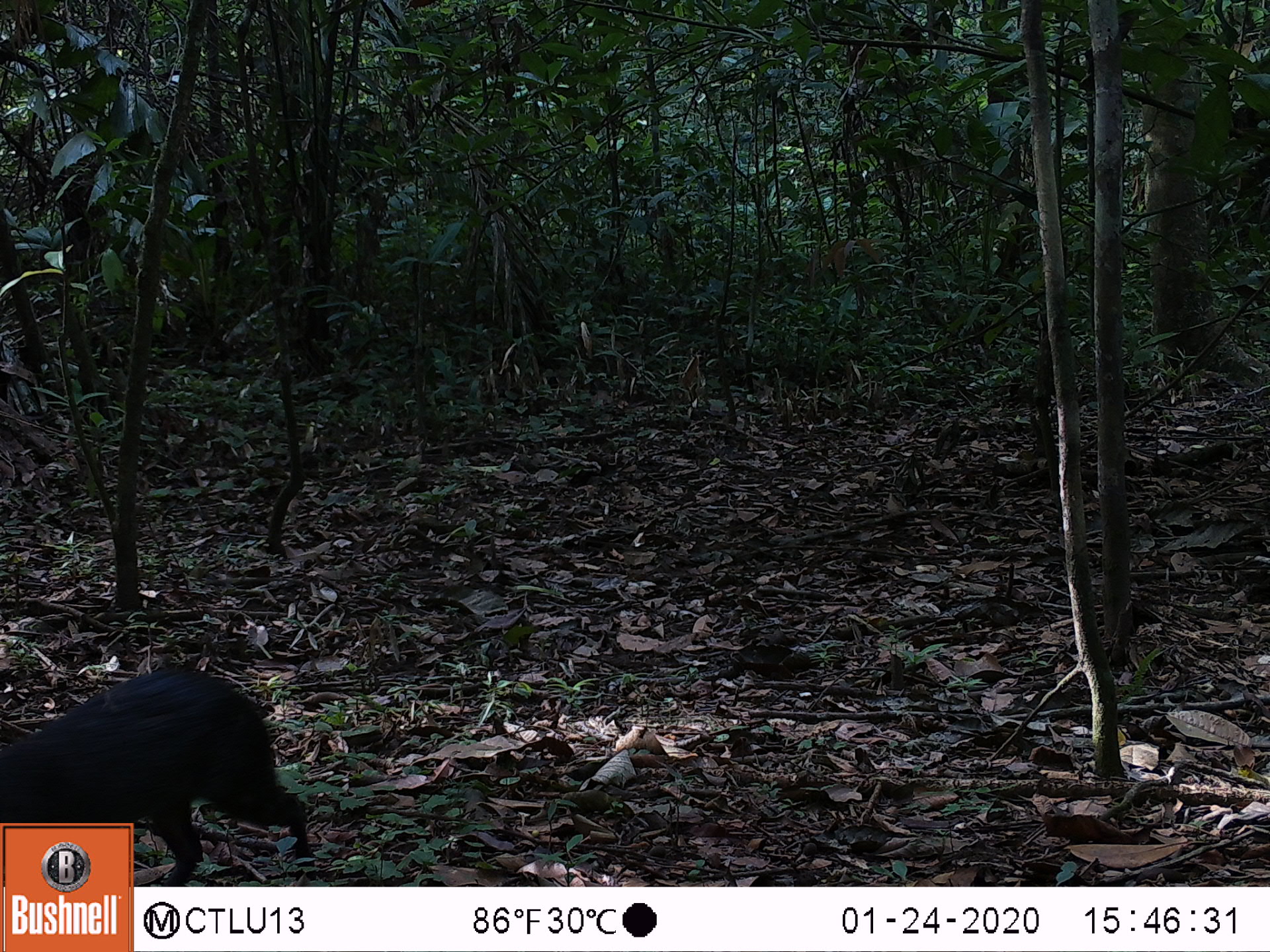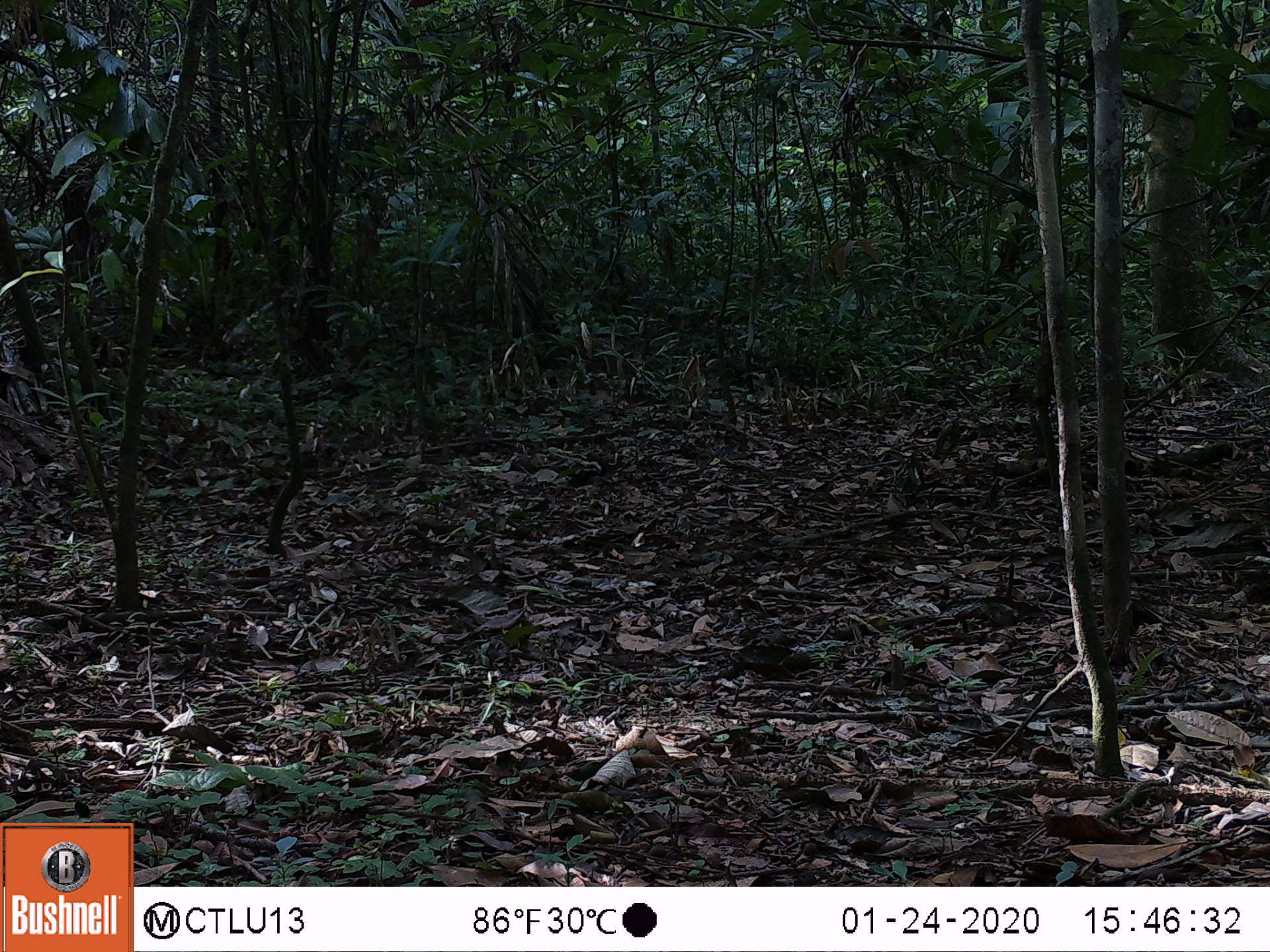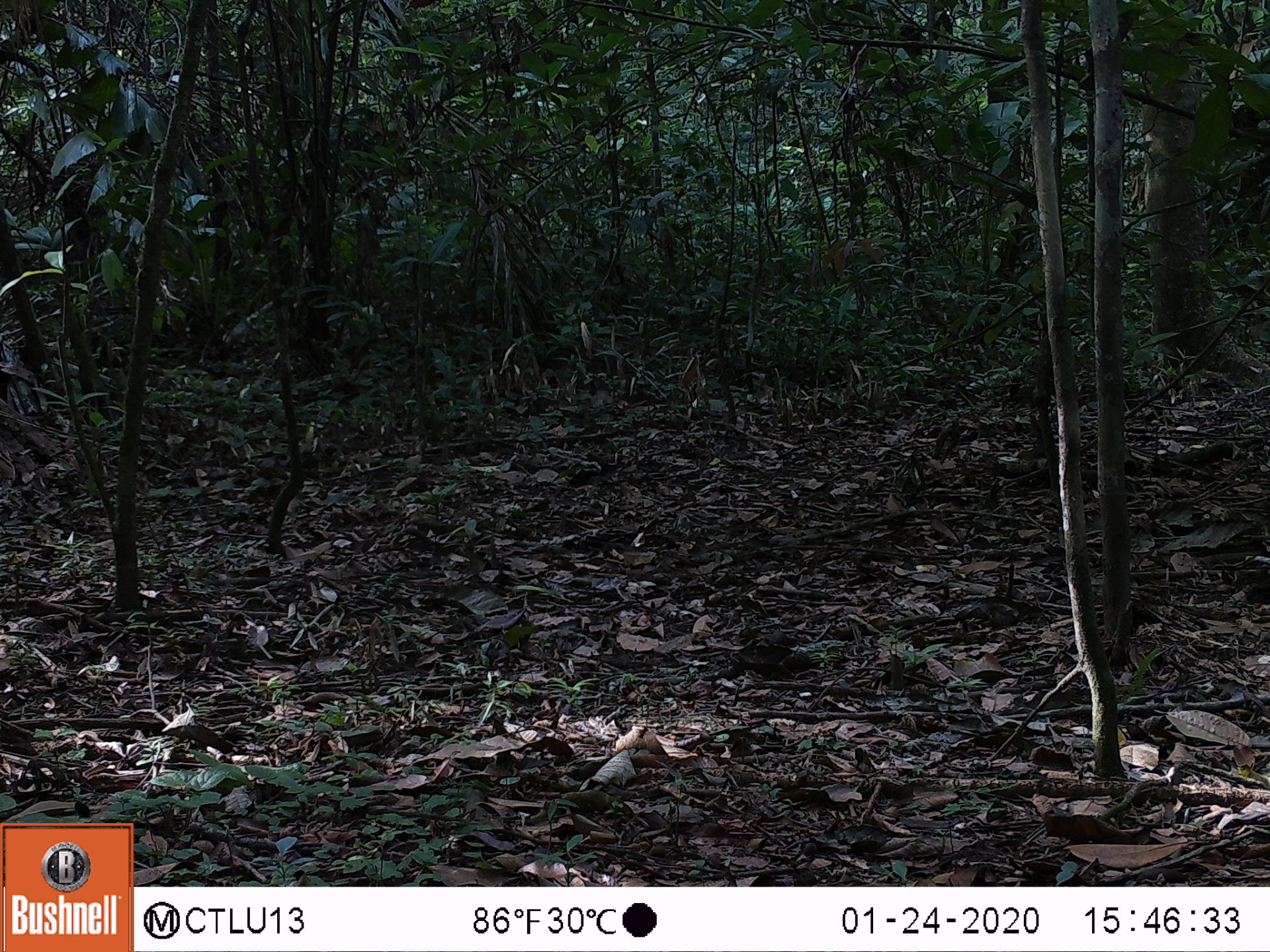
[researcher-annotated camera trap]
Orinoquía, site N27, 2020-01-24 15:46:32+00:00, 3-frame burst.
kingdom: Animalia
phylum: Chordata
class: Mammalia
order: Rodentia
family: Dasyproctidae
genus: Dasyprocta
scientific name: Dasyprocta fuliginosa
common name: black agouti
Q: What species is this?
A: Black agouti (Dasyprocta fuliginosa).